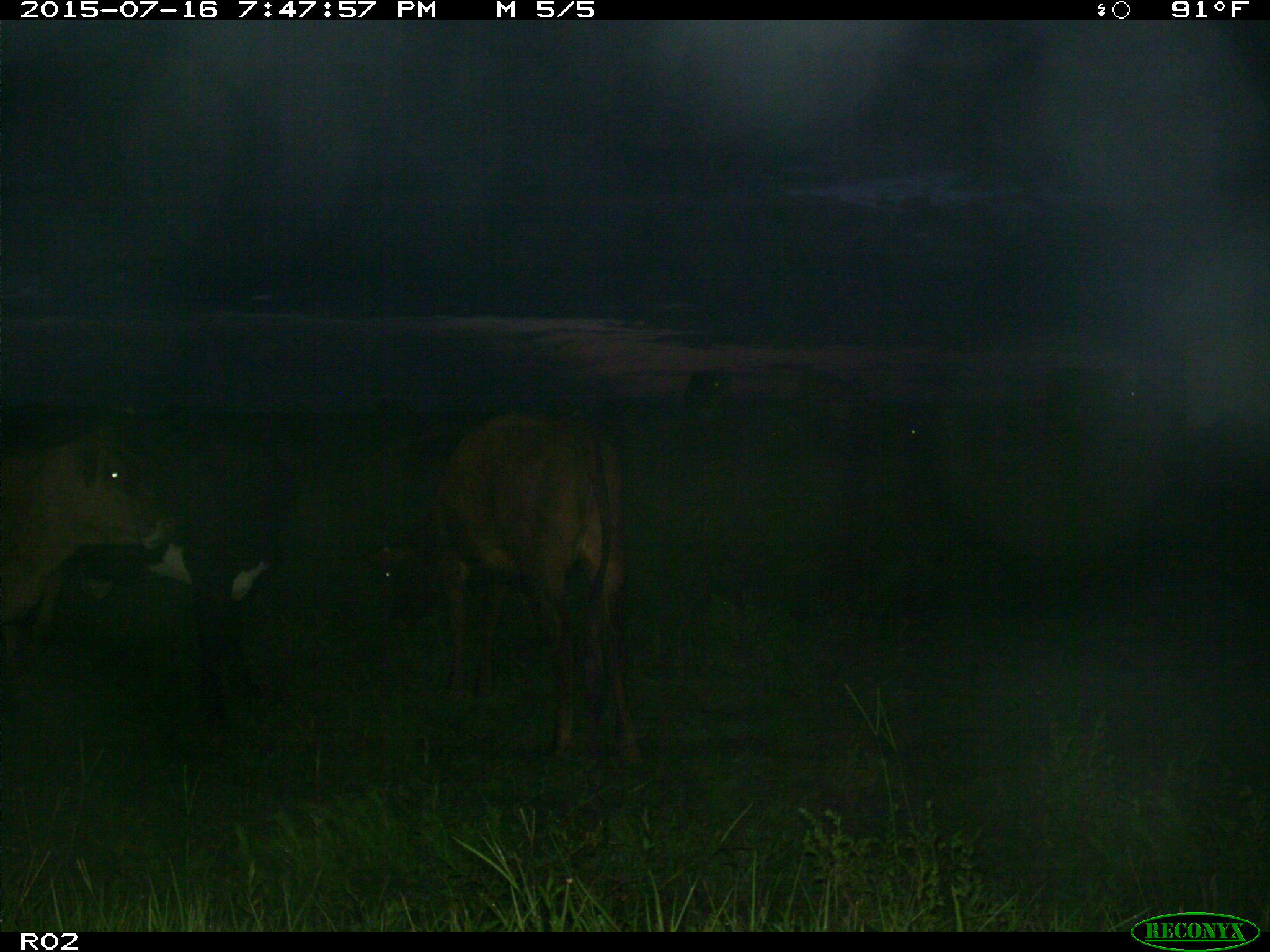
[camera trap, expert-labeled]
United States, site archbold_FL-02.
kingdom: Animalia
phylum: Chordata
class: Mammalia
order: Artiodactyla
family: Bovidae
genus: Bos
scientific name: Bos taurus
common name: domestic cow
Bos taurus (domestic cow).